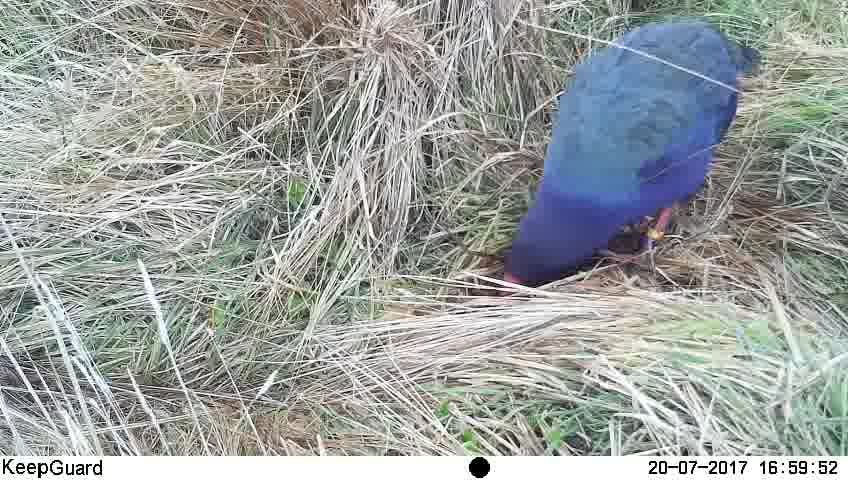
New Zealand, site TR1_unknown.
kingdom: Animalia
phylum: Chordata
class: Aves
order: Gruiformes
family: Rallidae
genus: Porphyrio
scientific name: Porphyrio mantelli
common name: takahe